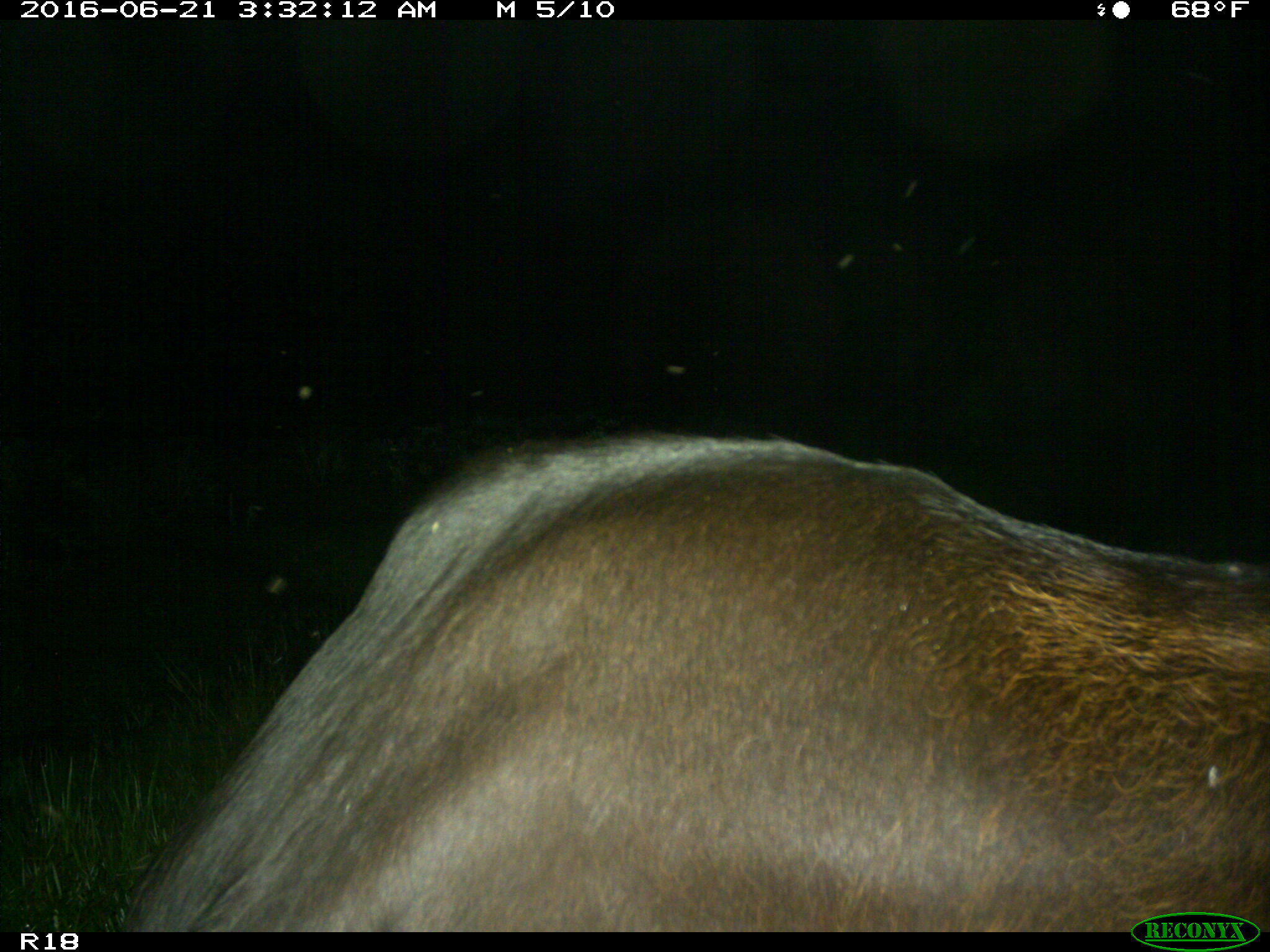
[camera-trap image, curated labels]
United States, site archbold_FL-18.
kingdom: Animalia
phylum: Chordata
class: Mammalia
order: Artiodactyla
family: Bovidae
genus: Bos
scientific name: Bos taurus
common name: domestic cow